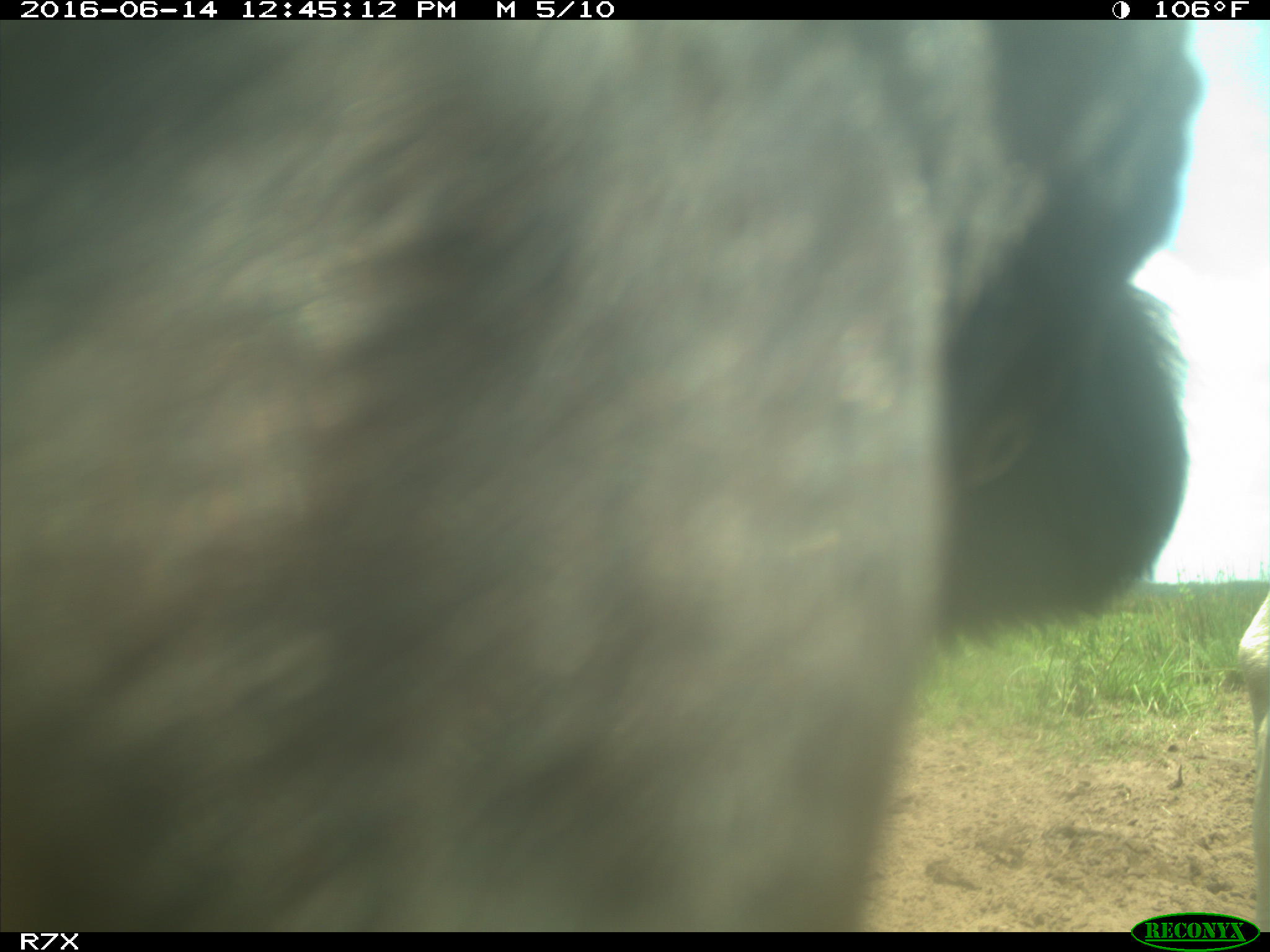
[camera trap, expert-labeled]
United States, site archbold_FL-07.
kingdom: Animalia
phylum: Chordata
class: Mammalia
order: Artiodactyla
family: Bovidae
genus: Bos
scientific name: Bos taurus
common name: domestic cow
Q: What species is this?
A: Bos taurus (domestic cow).